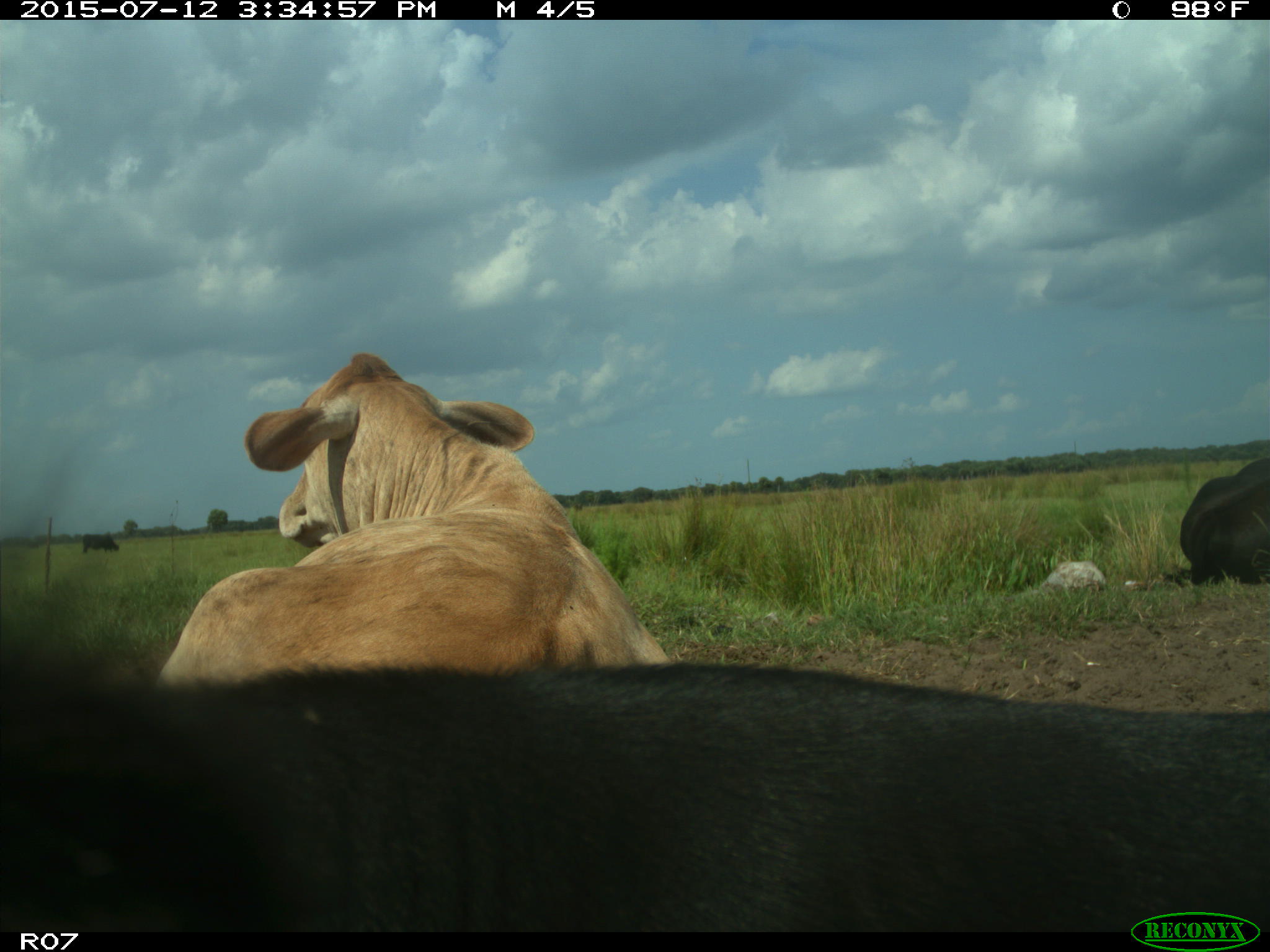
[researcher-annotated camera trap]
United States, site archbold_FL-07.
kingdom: Animalia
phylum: Chordata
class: Mammalia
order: Artiodactyla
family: Bovidae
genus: Bos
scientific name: Bos taurus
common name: domestic cow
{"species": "Bos taurus (domestic cow)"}